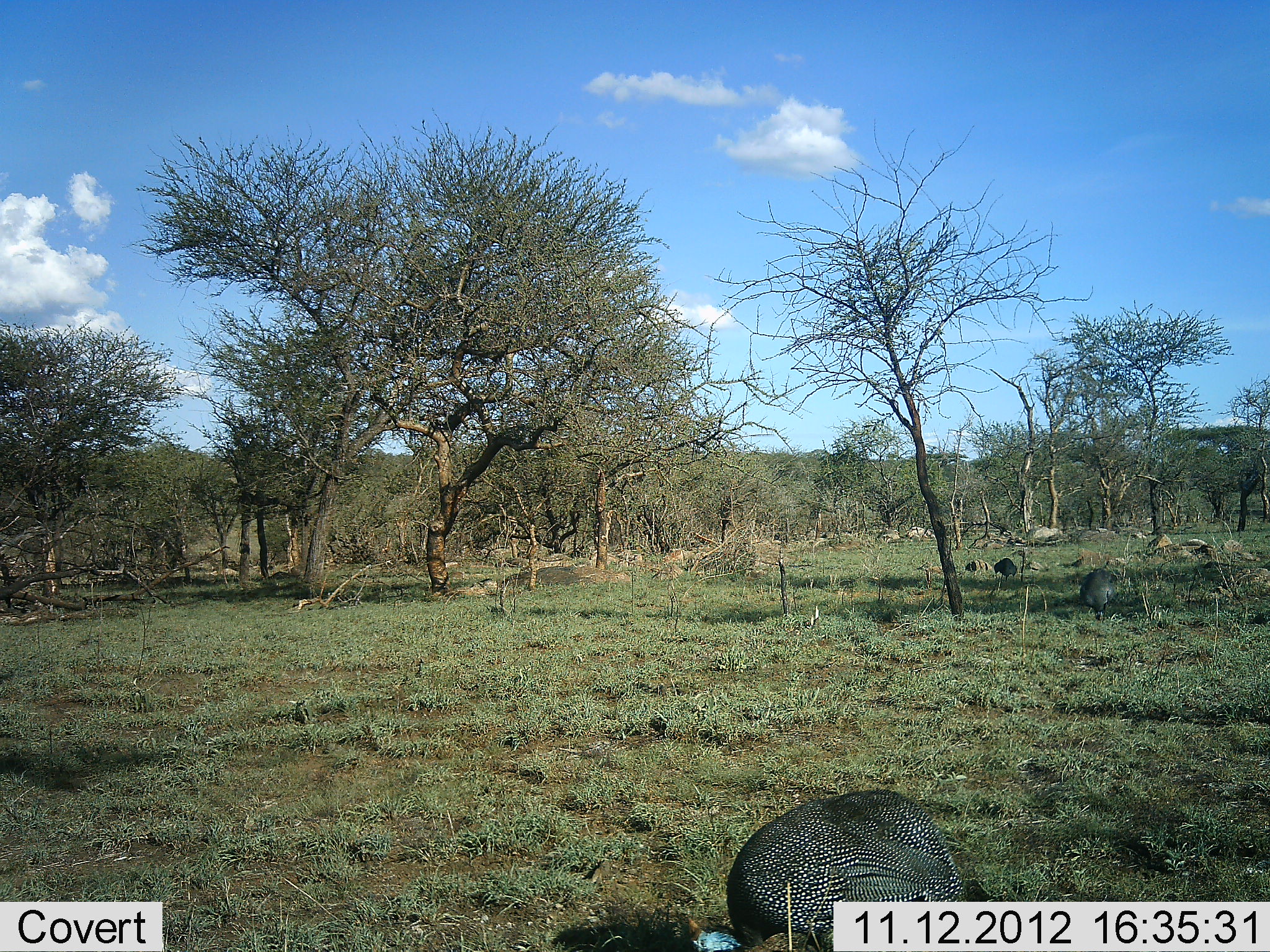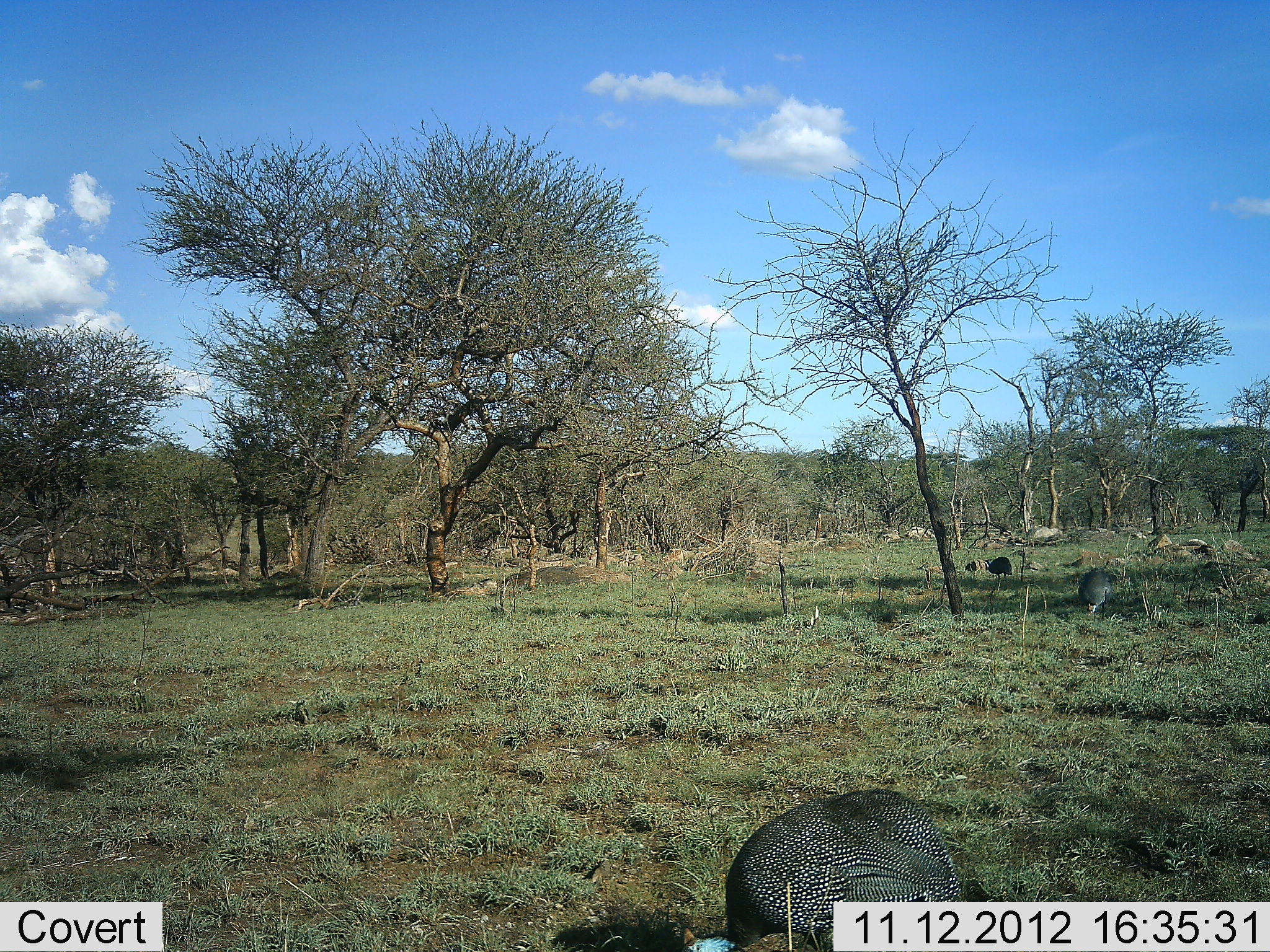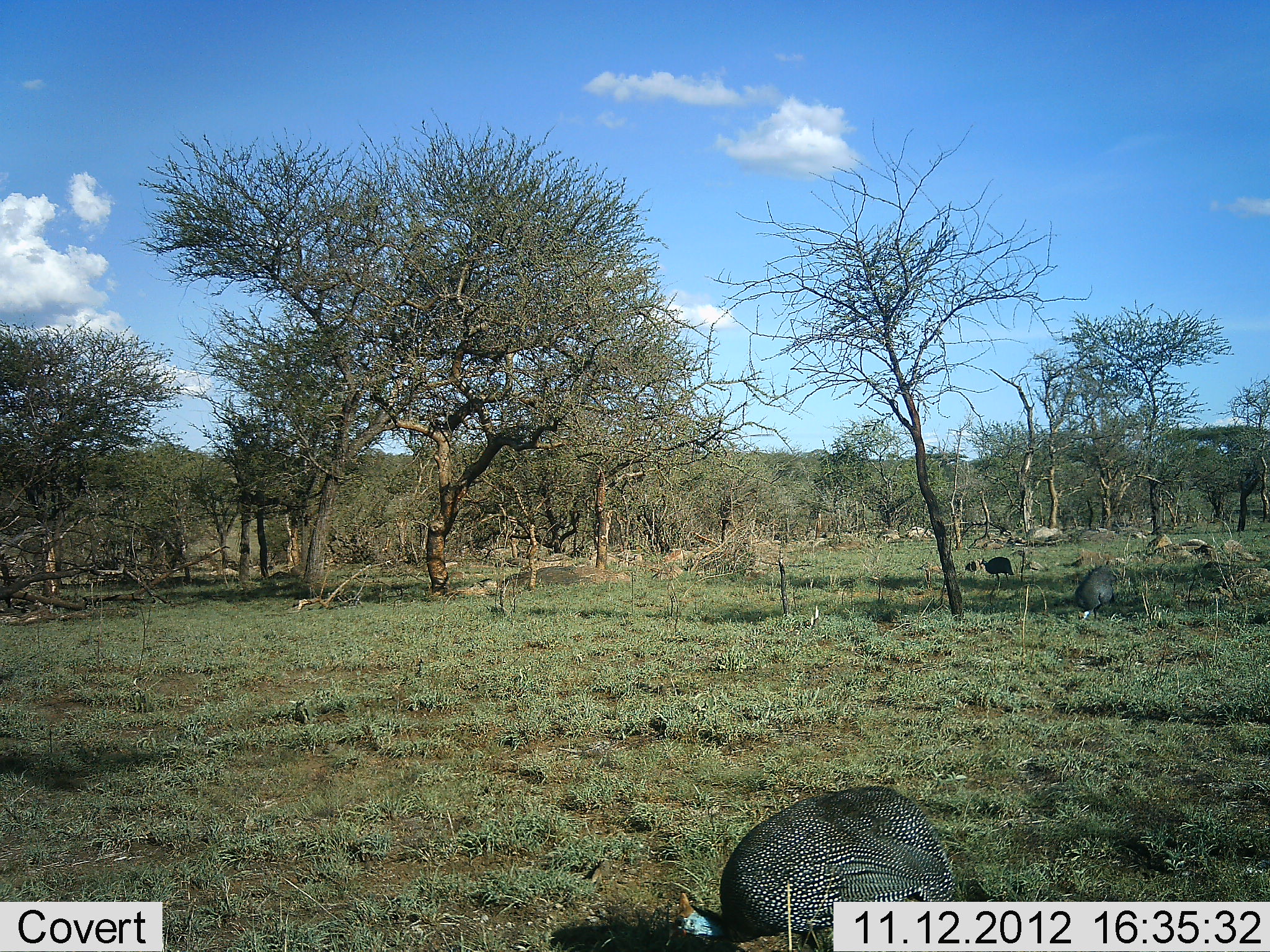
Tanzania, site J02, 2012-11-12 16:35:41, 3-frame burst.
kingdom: Animalia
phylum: Chordata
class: Aves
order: Galliformes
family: Numididae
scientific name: Numididae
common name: guinea fowl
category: guineafowl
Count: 3.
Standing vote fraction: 30%.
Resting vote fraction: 0%.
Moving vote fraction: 30%.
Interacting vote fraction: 10%.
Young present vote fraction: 0%.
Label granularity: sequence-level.